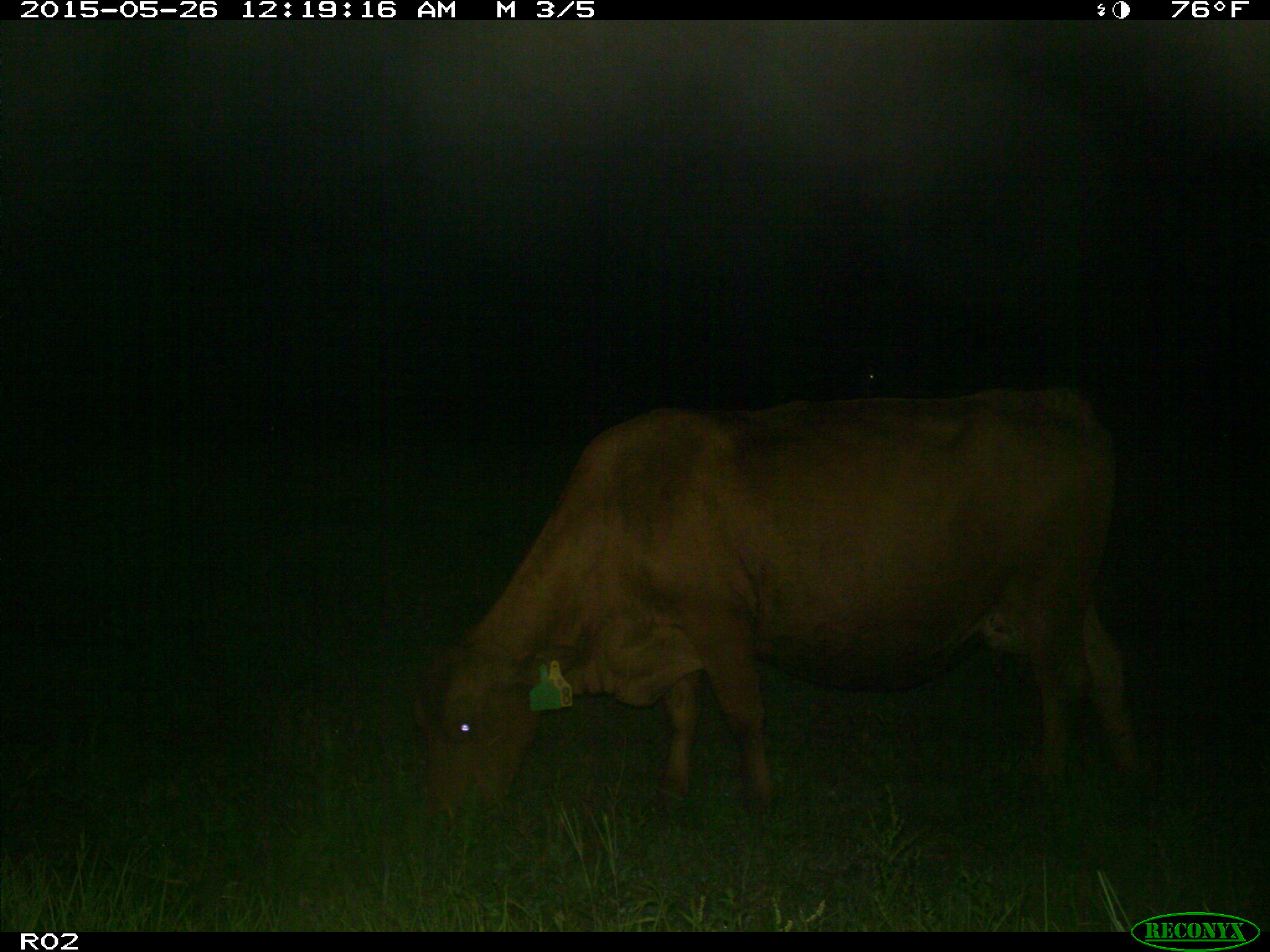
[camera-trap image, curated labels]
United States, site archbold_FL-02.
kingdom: Animalia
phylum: Chordata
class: Mammalia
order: Artiodactyla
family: Bovidae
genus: Bos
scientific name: Bos taurus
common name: domestic cow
Bos taurus (domestic cow).